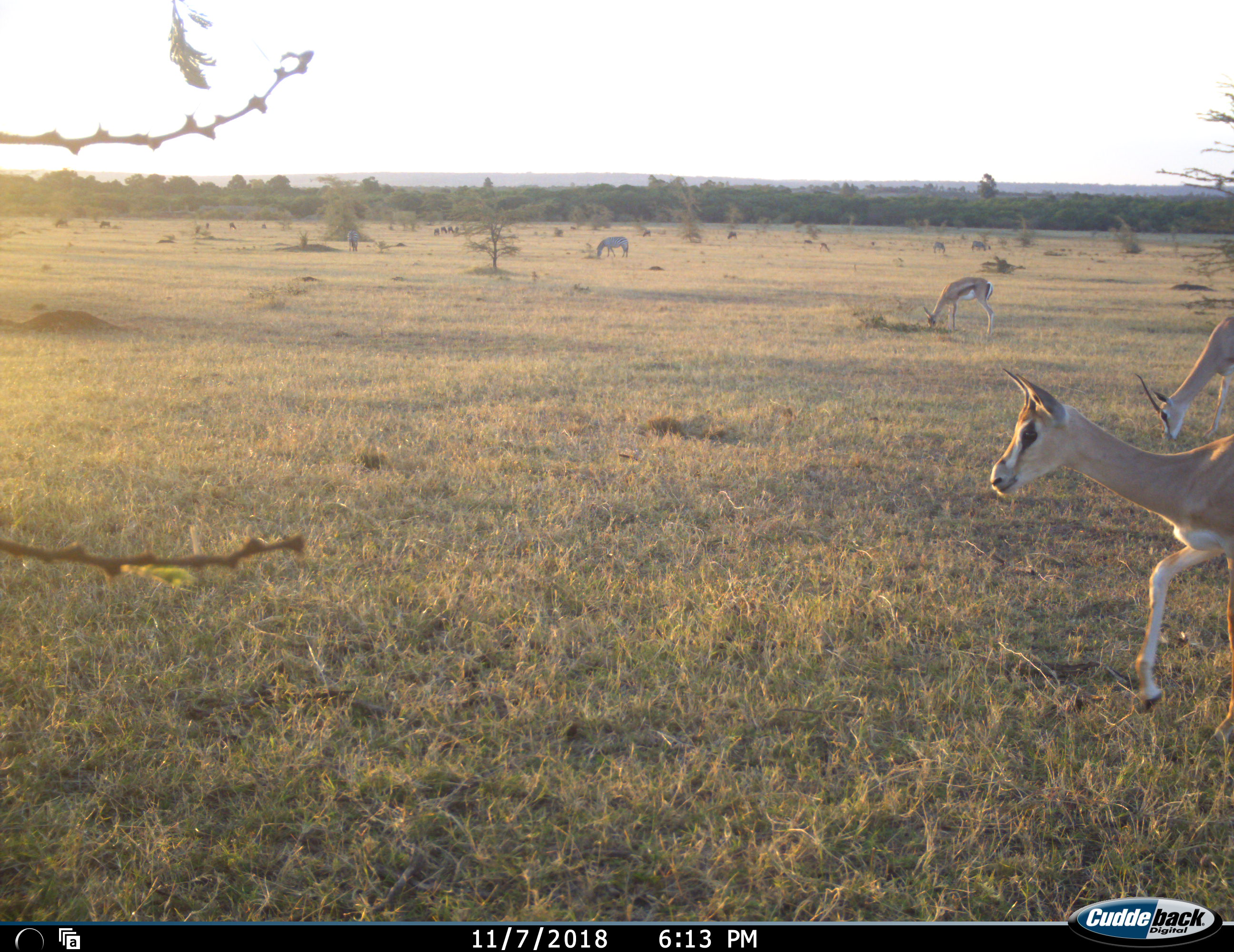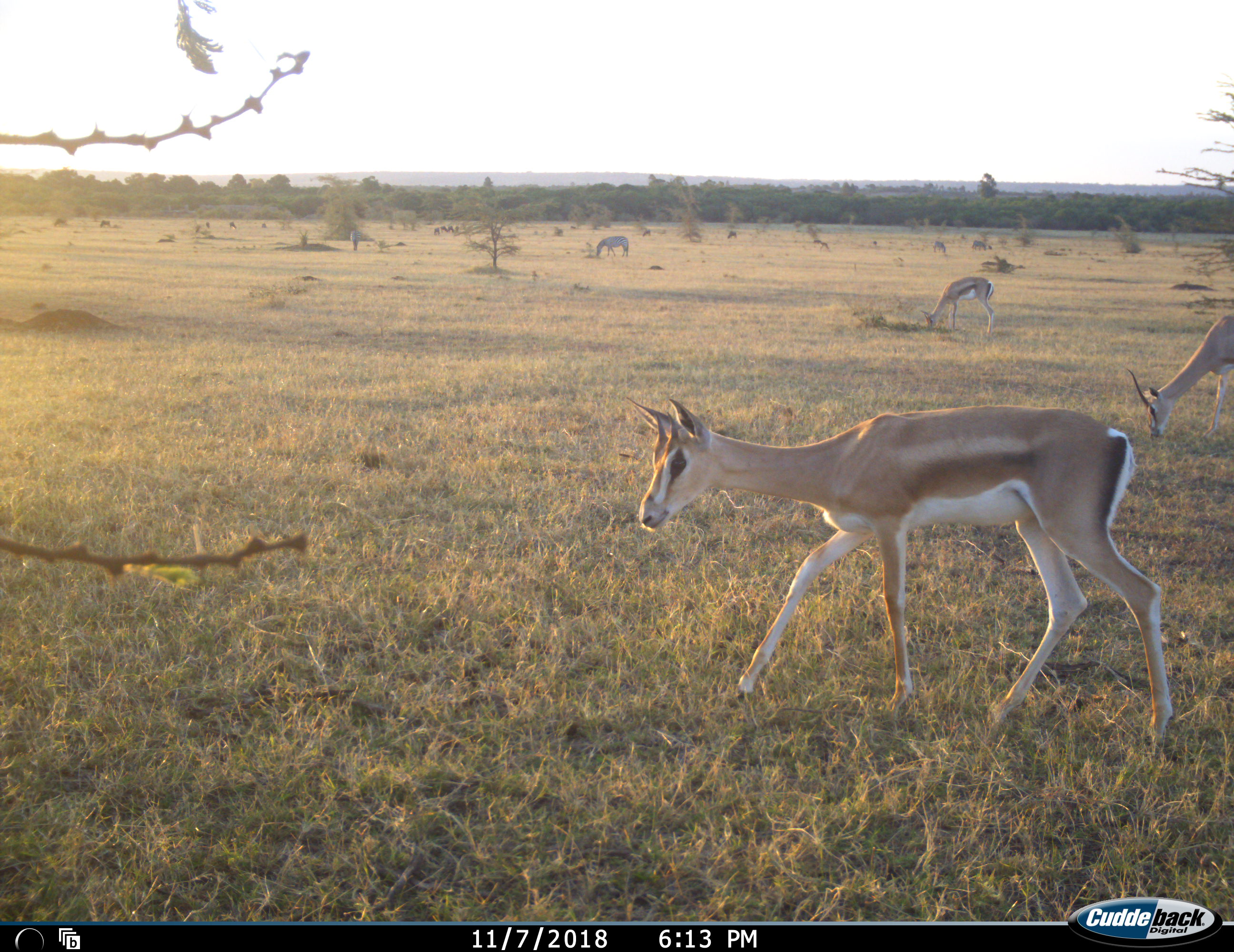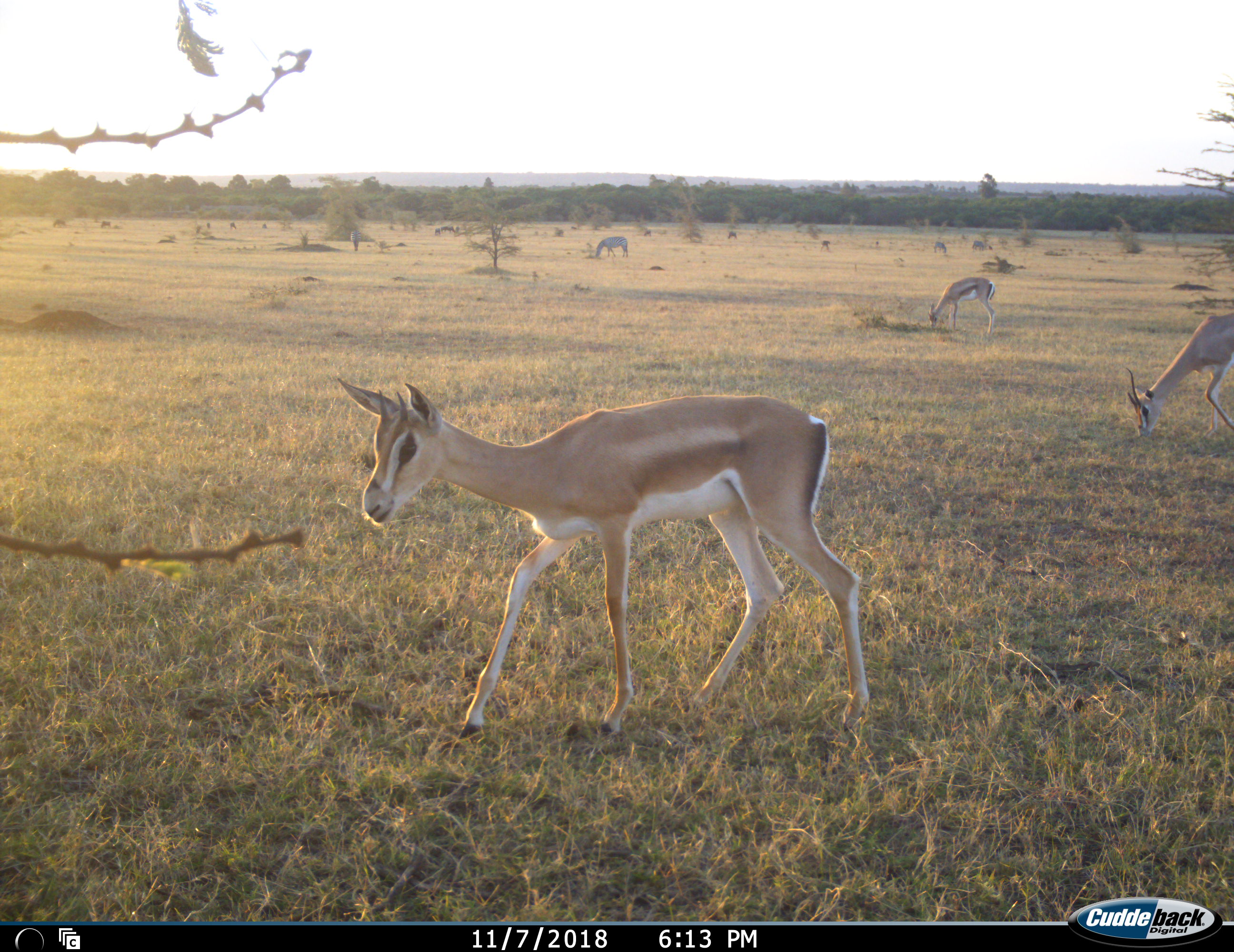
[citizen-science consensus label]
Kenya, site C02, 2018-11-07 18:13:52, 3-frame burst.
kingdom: Animalia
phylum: Chordata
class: Mammalia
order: Artiodactyla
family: Bovidae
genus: Nanger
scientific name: Nanger granti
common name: grant's gazelle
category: gazellegrants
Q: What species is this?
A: Gazellegrants (grant's gazelle) (Nanger granti).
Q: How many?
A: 4.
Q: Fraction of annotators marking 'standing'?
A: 57%.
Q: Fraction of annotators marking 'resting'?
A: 0%.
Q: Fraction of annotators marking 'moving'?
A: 86%.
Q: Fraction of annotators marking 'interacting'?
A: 0%.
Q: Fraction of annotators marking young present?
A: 0%.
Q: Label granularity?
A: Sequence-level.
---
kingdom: Animalia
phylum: Chordata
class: Mammalia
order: Perissodactyla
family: Equidae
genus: Equus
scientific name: Equus quagga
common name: plains zebra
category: zebra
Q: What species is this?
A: Zebra (plains zebra) (Equus quagga).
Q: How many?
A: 4.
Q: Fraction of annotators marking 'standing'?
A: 33%.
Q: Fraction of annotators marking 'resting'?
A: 0%.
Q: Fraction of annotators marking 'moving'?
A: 0%.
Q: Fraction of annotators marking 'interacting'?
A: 0%.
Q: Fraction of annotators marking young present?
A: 0%.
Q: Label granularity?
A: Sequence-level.